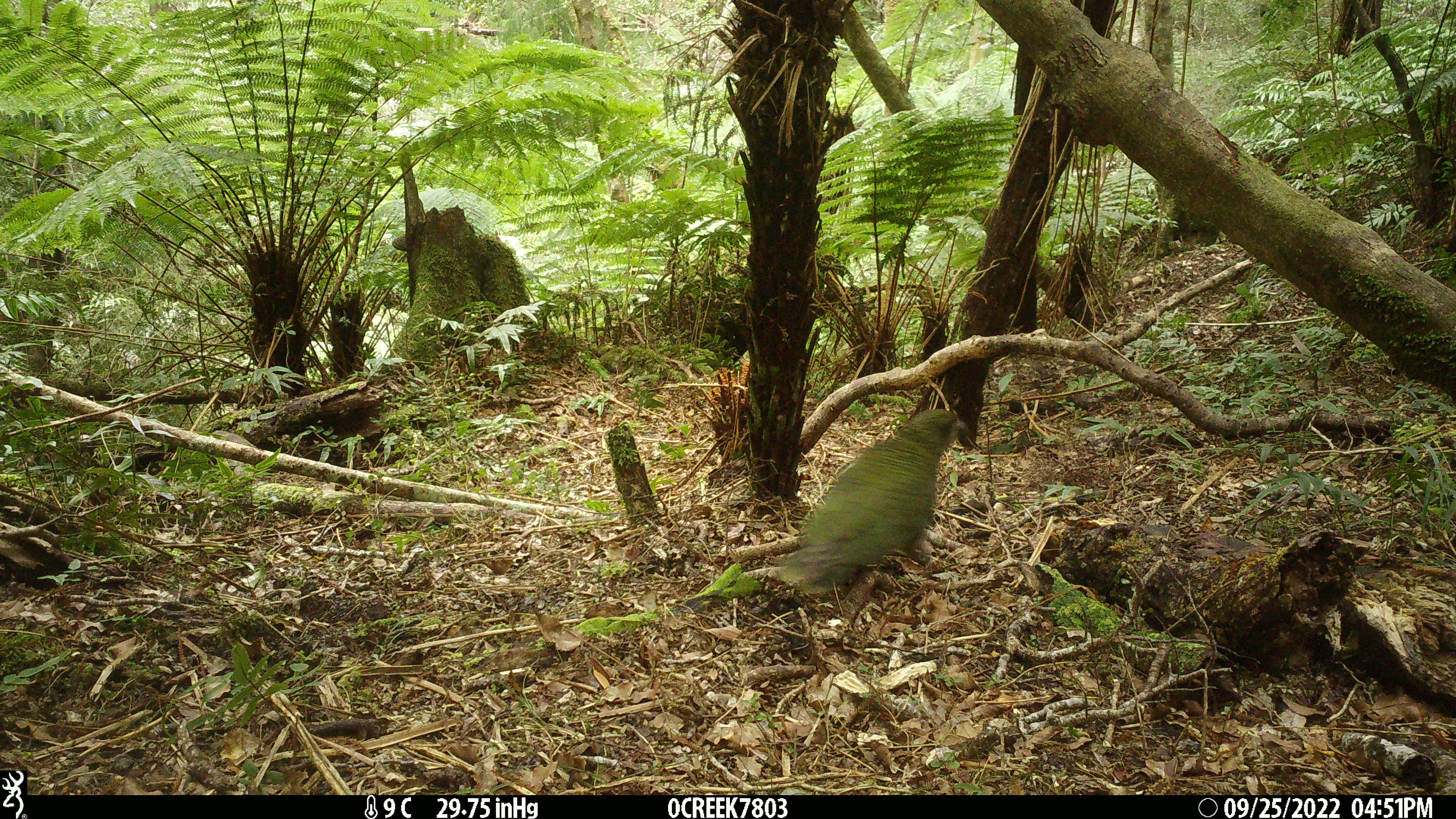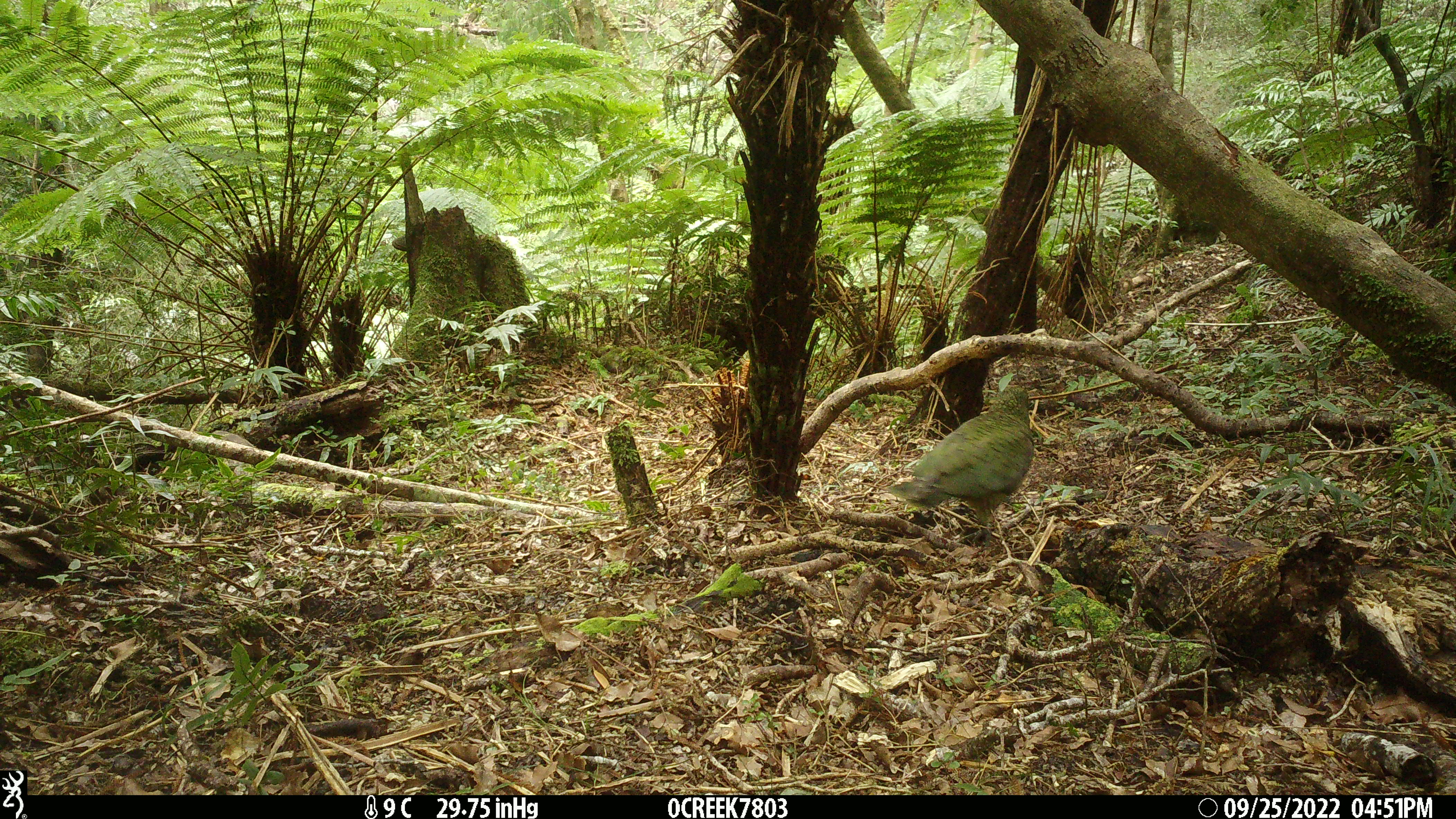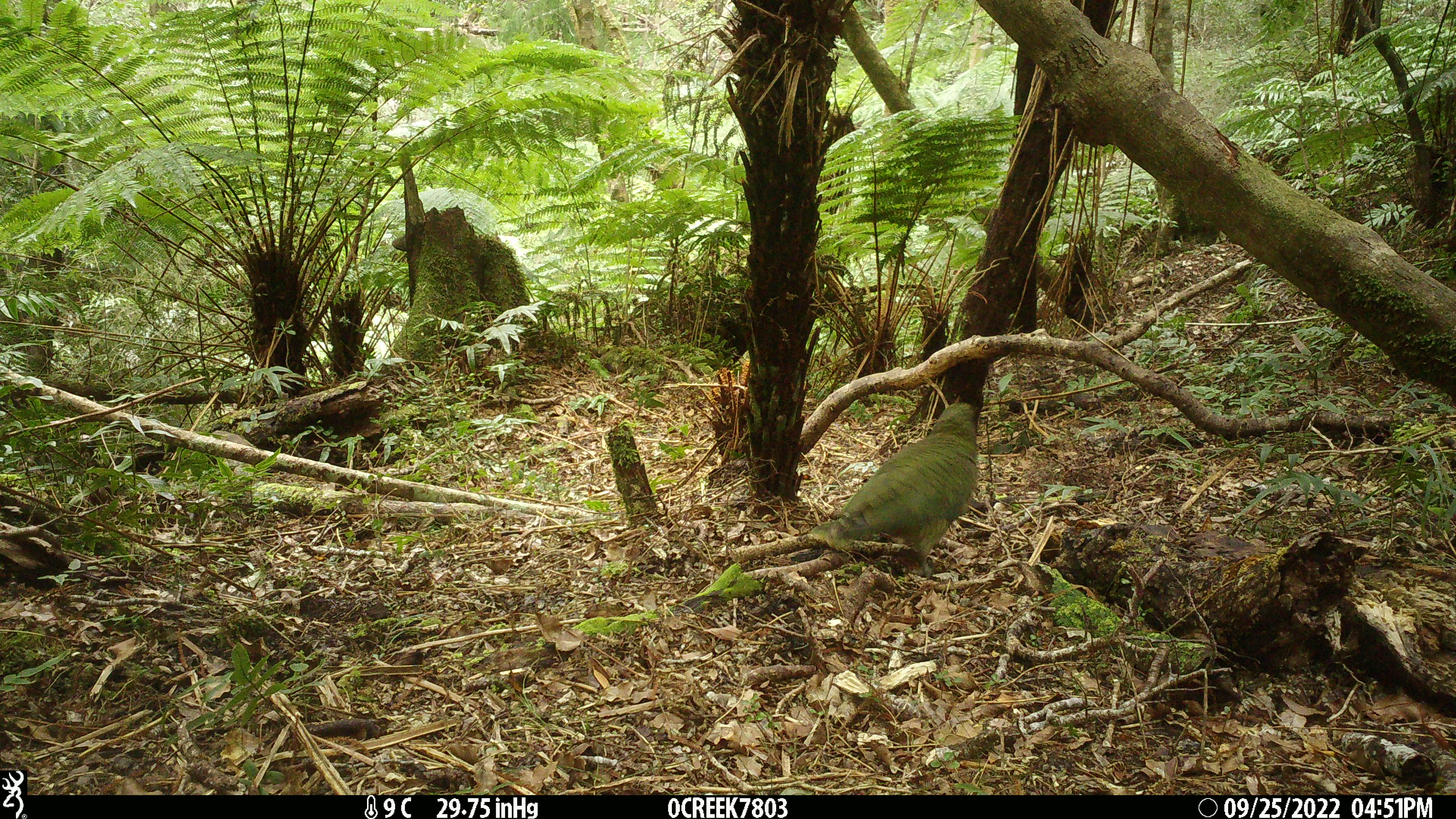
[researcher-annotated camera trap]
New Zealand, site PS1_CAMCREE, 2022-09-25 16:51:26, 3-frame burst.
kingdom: Animalia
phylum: Chordata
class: Aves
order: Psittaciformes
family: Strigopidae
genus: Nestor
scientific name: Nestor notabilis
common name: kea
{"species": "kea (Nestor notabilis)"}